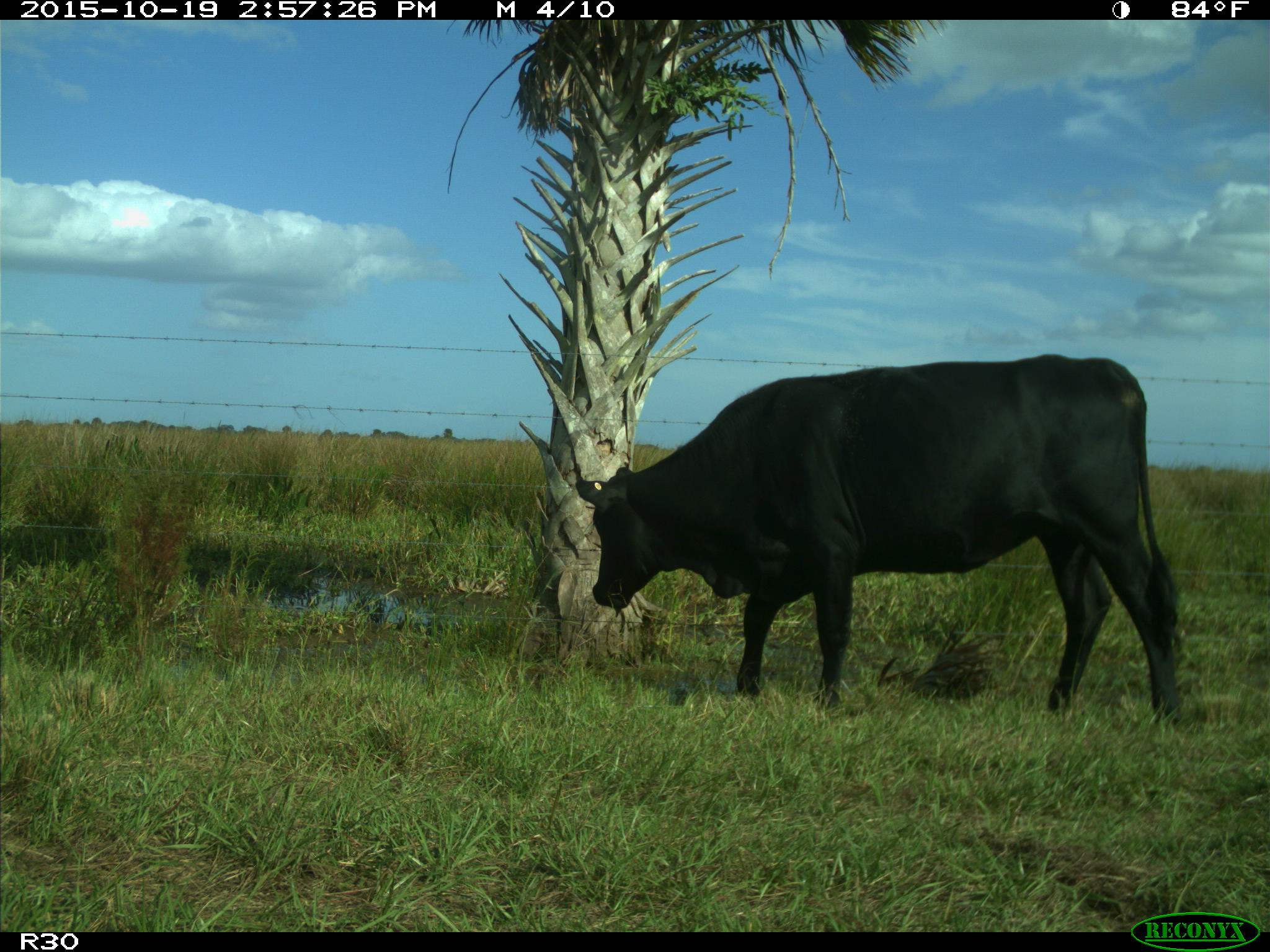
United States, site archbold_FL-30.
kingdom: Animalia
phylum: Chordata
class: Mammalia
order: Artiodactyla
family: Bovidae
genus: Bos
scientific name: Bos taurus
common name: domestic cow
Bos taurus (domestic cow).